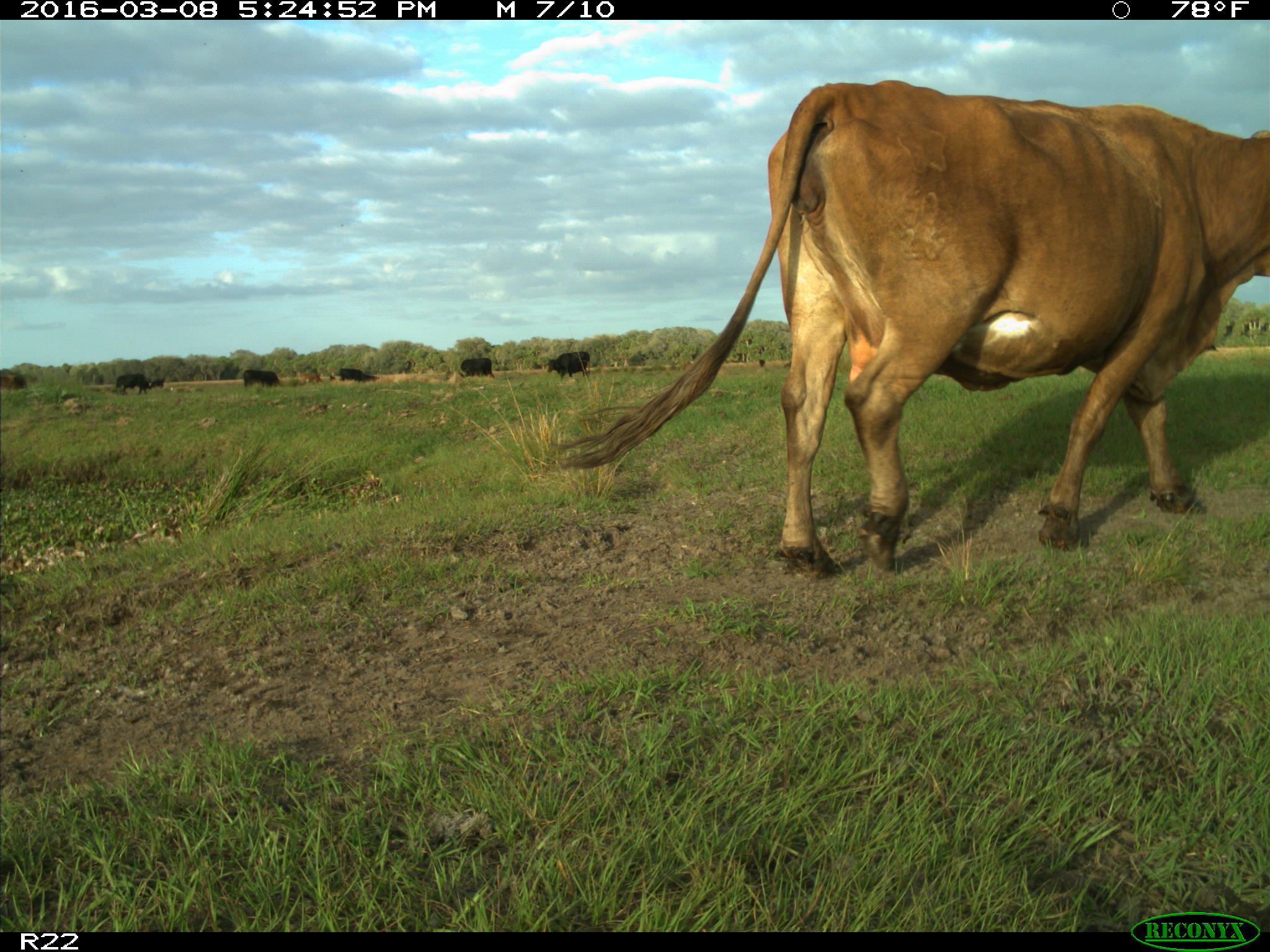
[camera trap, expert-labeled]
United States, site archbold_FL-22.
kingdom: Animalia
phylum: Chordata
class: Mammalia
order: Artiodactyla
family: Bovidae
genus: Bos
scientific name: Bos taurus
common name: domestic cow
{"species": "Bos taurus (domestic cow)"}